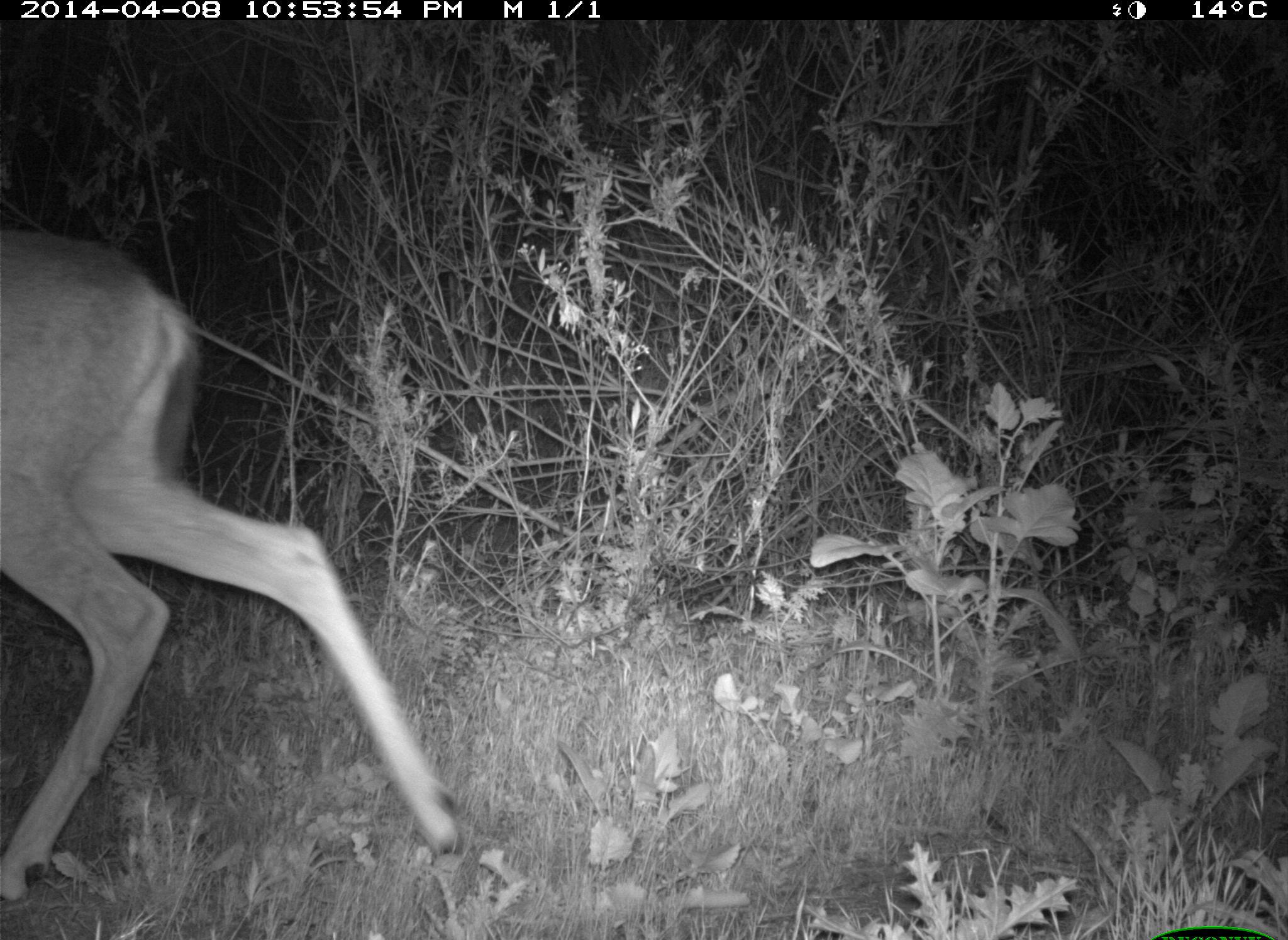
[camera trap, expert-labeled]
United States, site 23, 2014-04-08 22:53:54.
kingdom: Animalia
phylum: Chordata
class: Mammalia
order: Artiodactyla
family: Cervidae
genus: Odocoileus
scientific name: Odocoileus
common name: deer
Deer (Odocoileus).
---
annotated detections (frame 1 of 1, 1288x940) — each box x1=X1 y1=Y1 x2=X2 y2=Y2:
deer: x1=0 y1=230 x2=463 y2=911